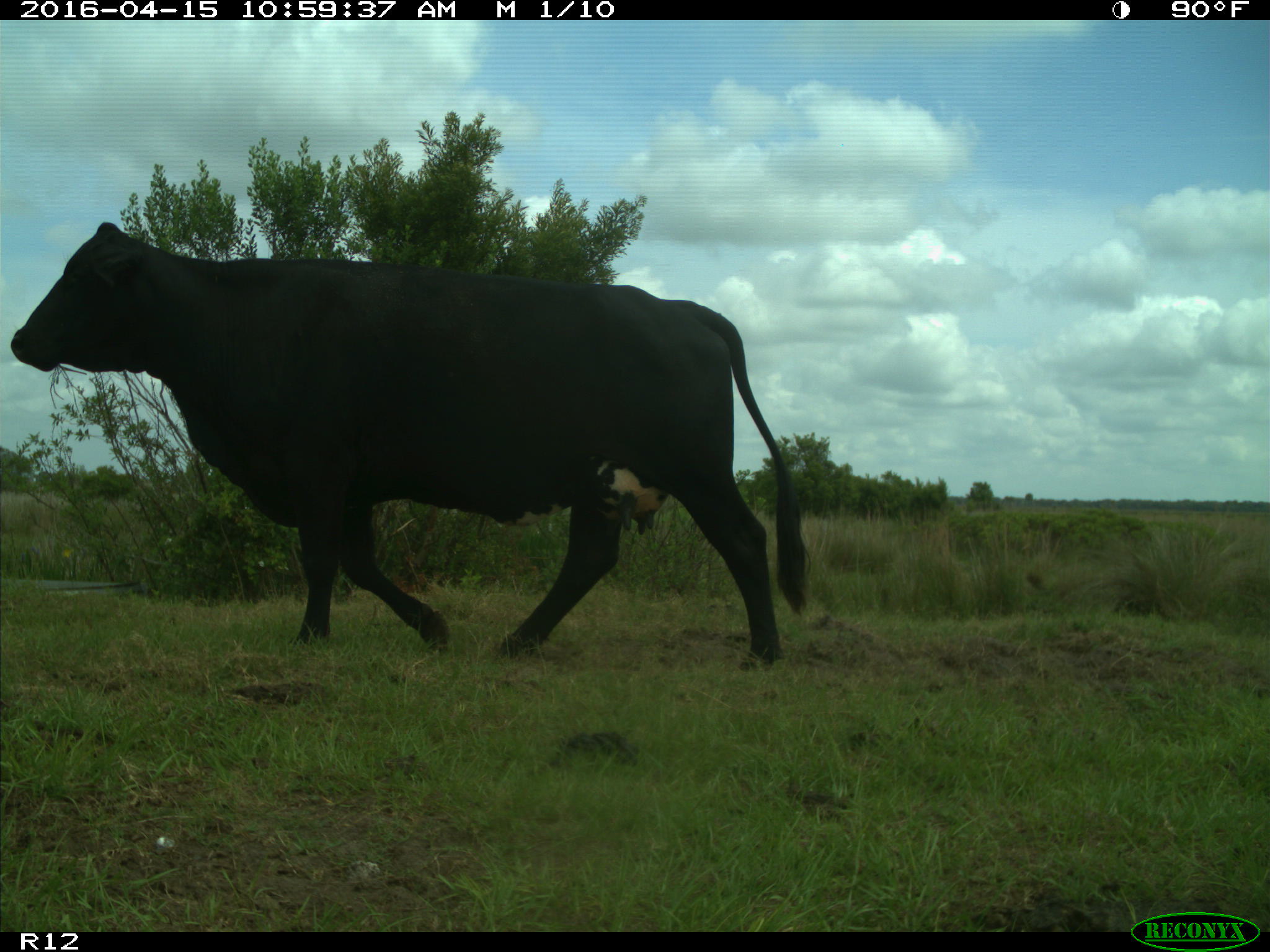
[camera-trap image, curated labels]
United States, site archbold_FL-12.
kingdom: Animalia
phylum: Chordata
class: Mammalia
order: Artiodactyla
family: Bovidae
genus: Bos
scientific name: Bos taurus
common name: domestic cow